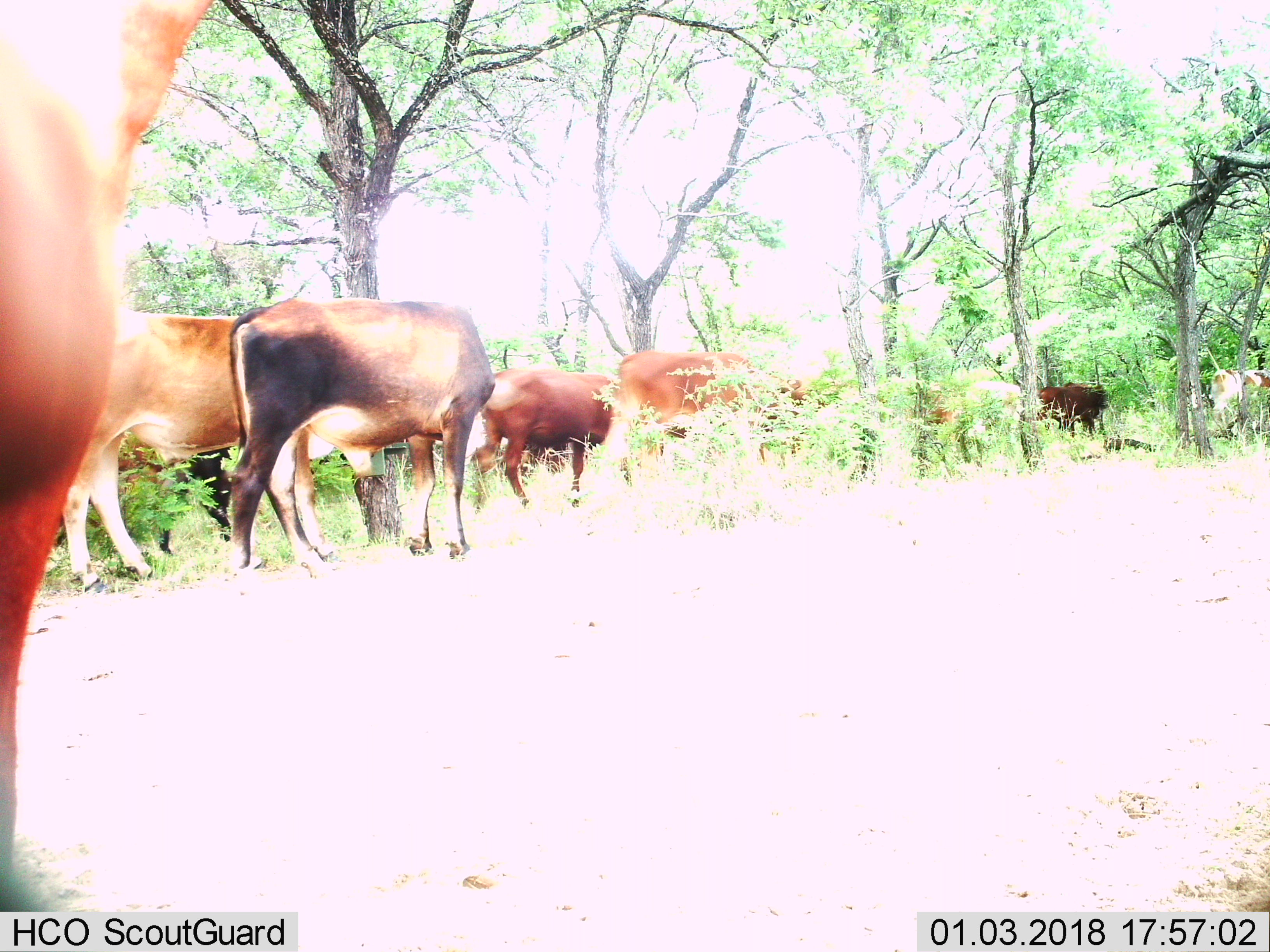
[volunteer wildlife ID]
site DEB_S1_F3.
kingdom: Animalia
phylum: Chordata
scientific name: Vertebrata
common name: domestic animal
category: domesticanimal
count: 9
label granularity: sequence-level